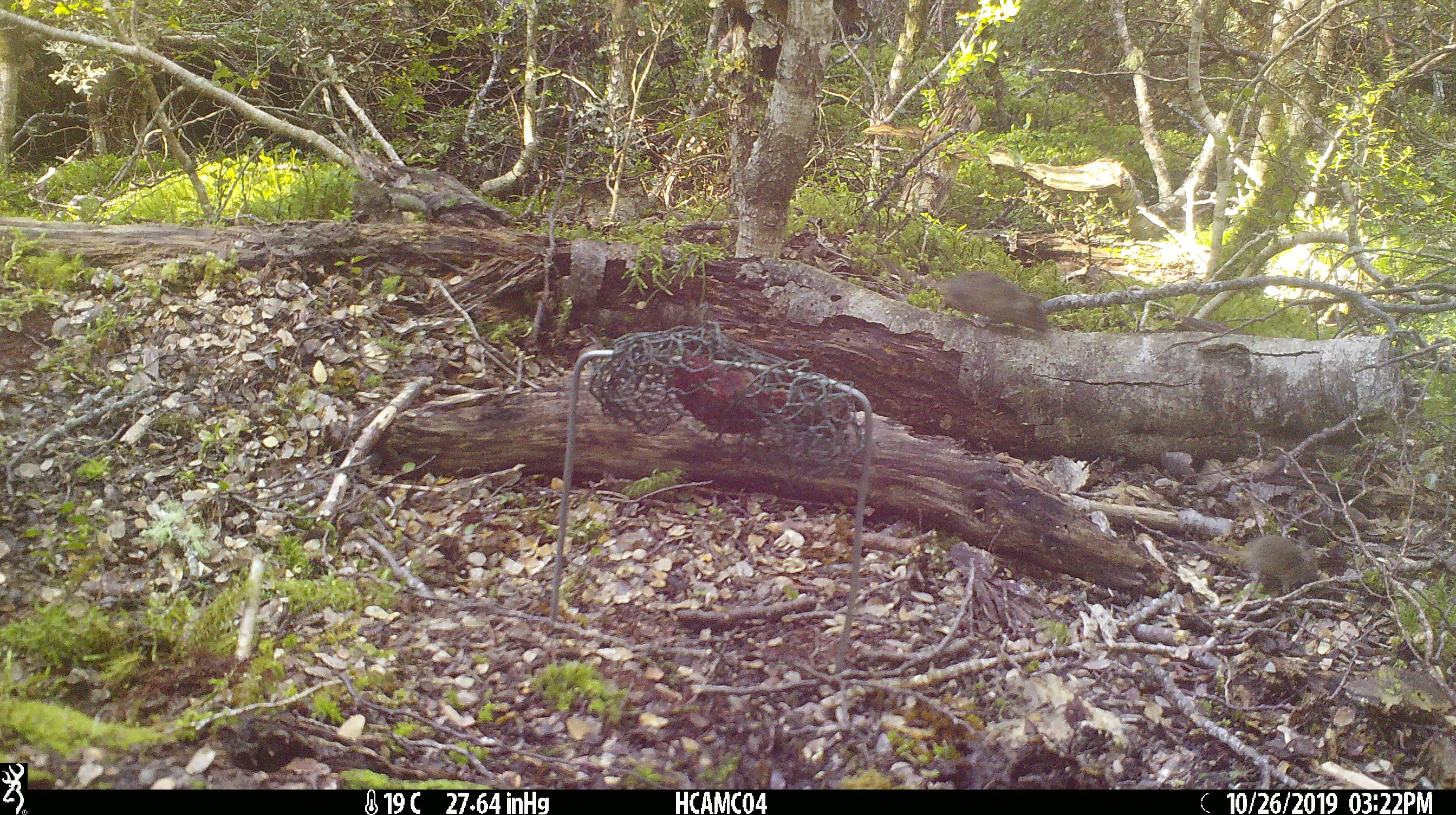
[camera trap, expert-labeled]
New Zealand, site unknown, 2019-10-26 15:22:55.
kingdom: Animalia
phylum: Chordata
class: Mammalia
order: Rodentia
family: Muridae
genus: Mus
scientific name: Mus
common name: mouse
Mouse (Mus).